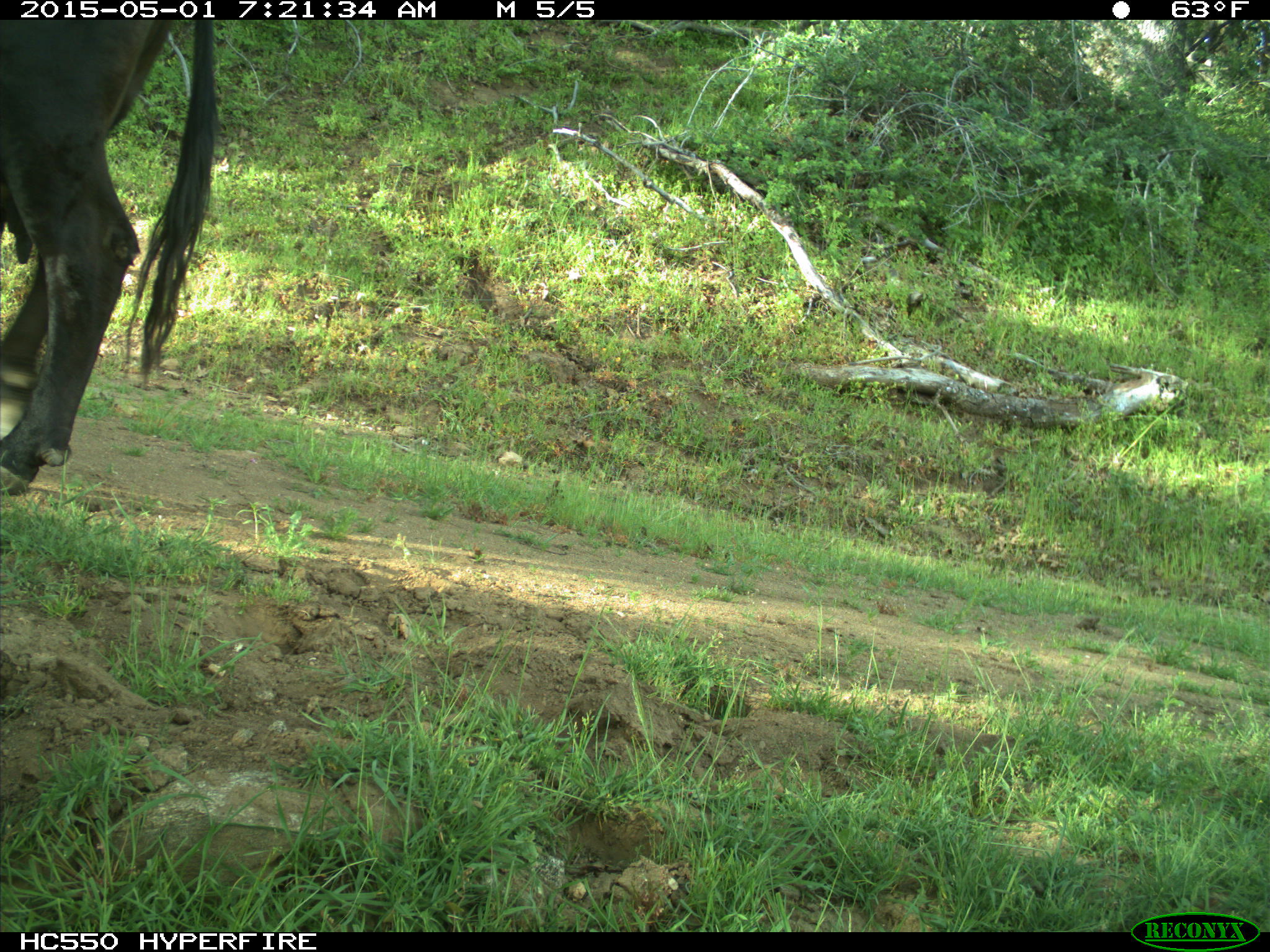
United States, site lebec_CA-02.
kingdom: Animalia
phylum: Chordata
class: Mammalia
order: Artiodactyla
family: Bovidae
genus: Bos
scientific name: Bos taurus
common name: domestic cow